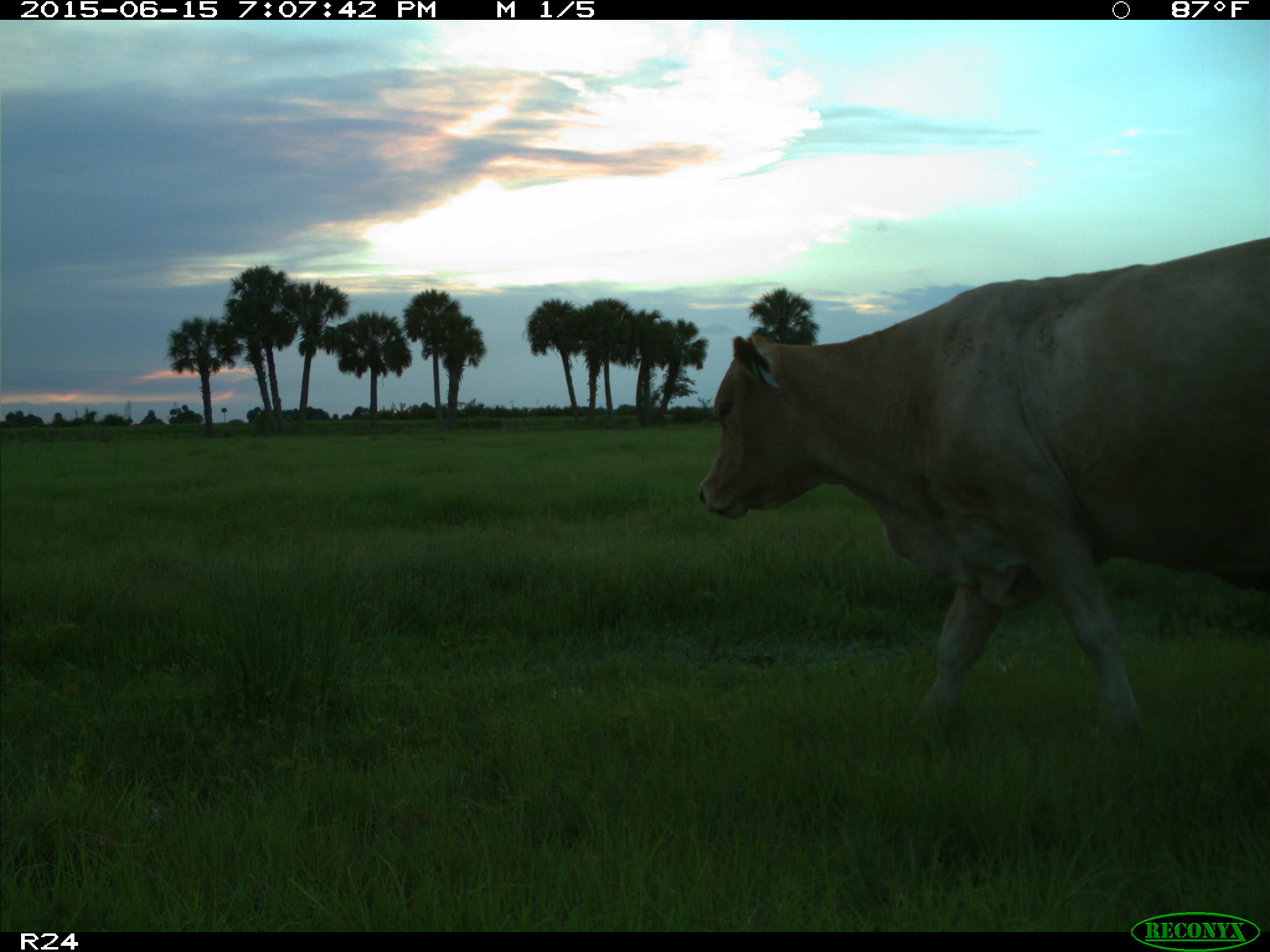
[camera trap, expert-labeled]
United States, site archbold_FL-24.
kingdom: Animalia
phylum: Chordata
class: Mammalia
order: Artiodactyla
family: Cervidae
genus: Odocoileus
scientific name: Odocoileus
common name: deer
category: unidentified deer